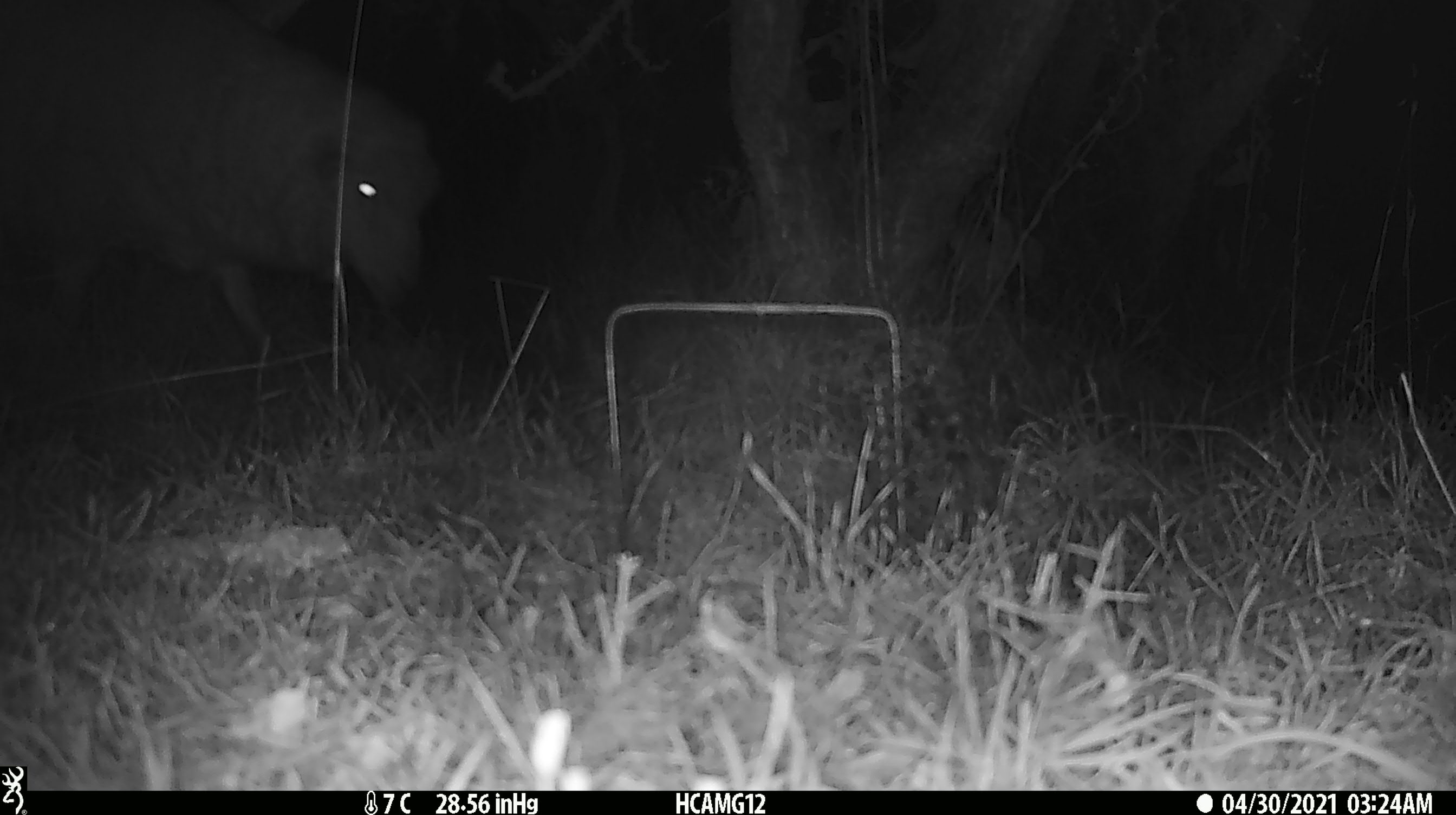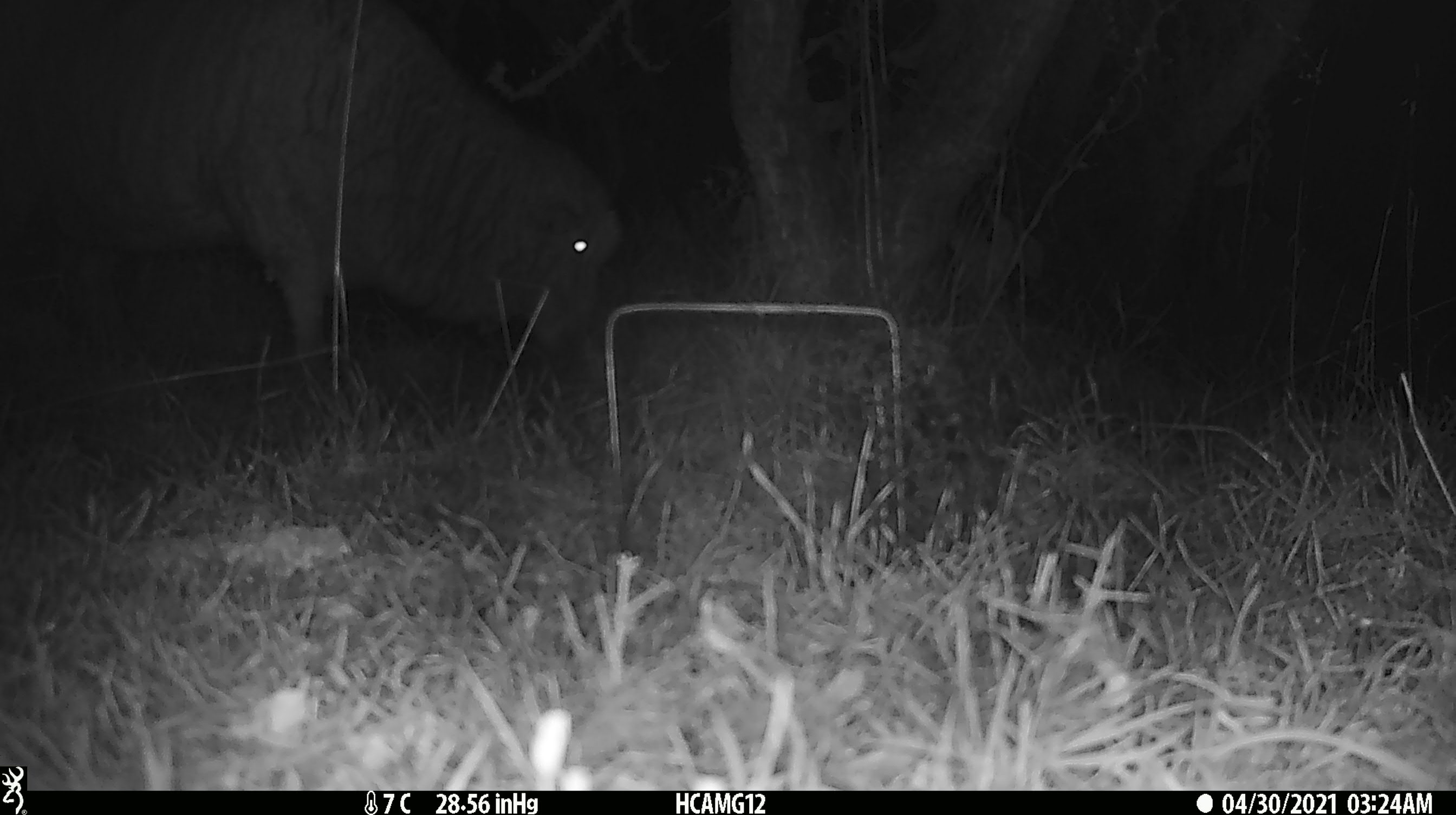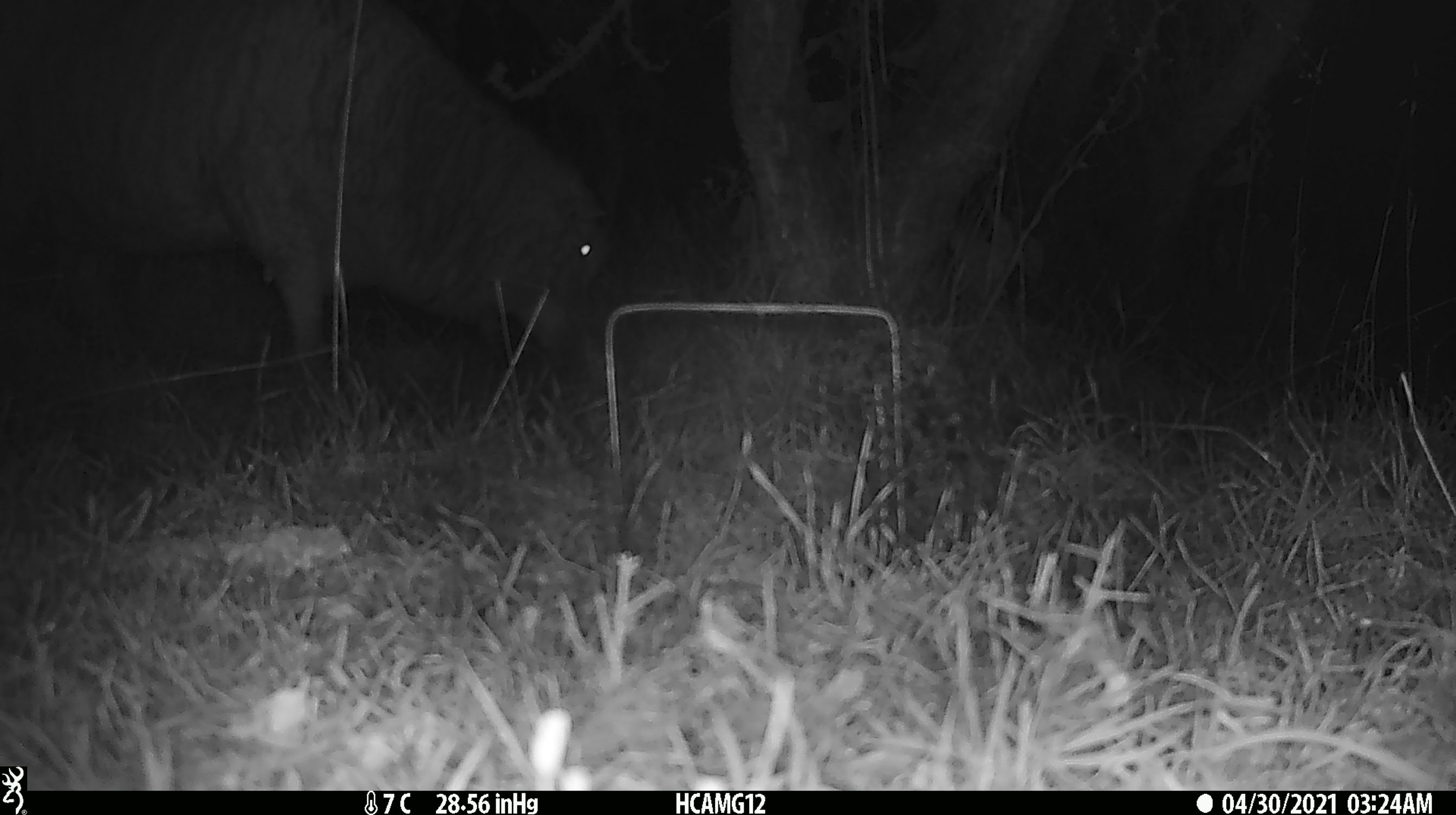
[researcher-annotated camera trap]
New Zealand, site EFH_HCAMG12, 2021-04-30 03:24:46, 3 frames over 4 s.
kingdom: Animalia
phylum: Chordata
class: Mammalia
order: Artiodactyla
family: Bovidae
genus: Ovis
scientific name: Ovis aries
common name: domestic sheep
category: sheep